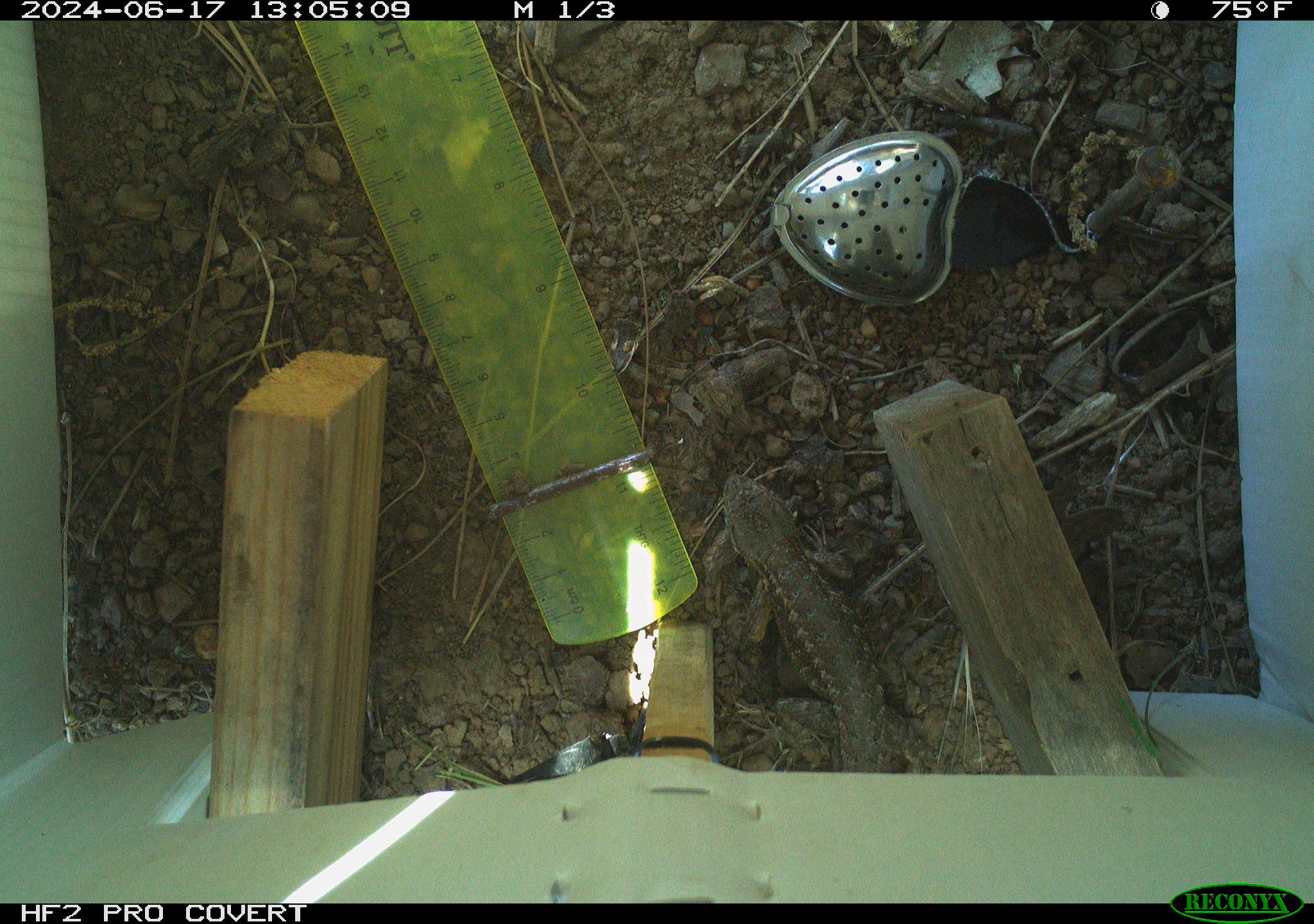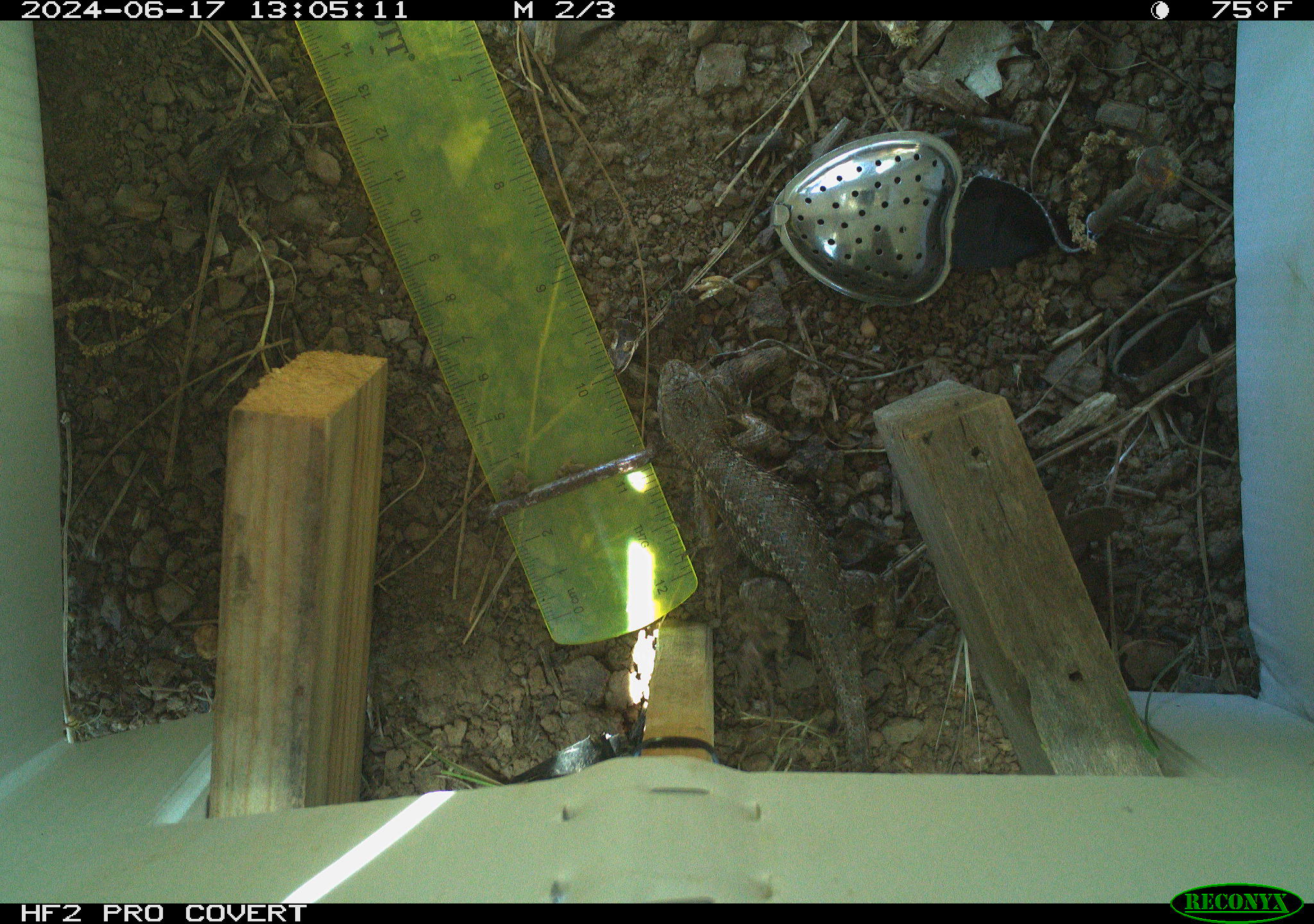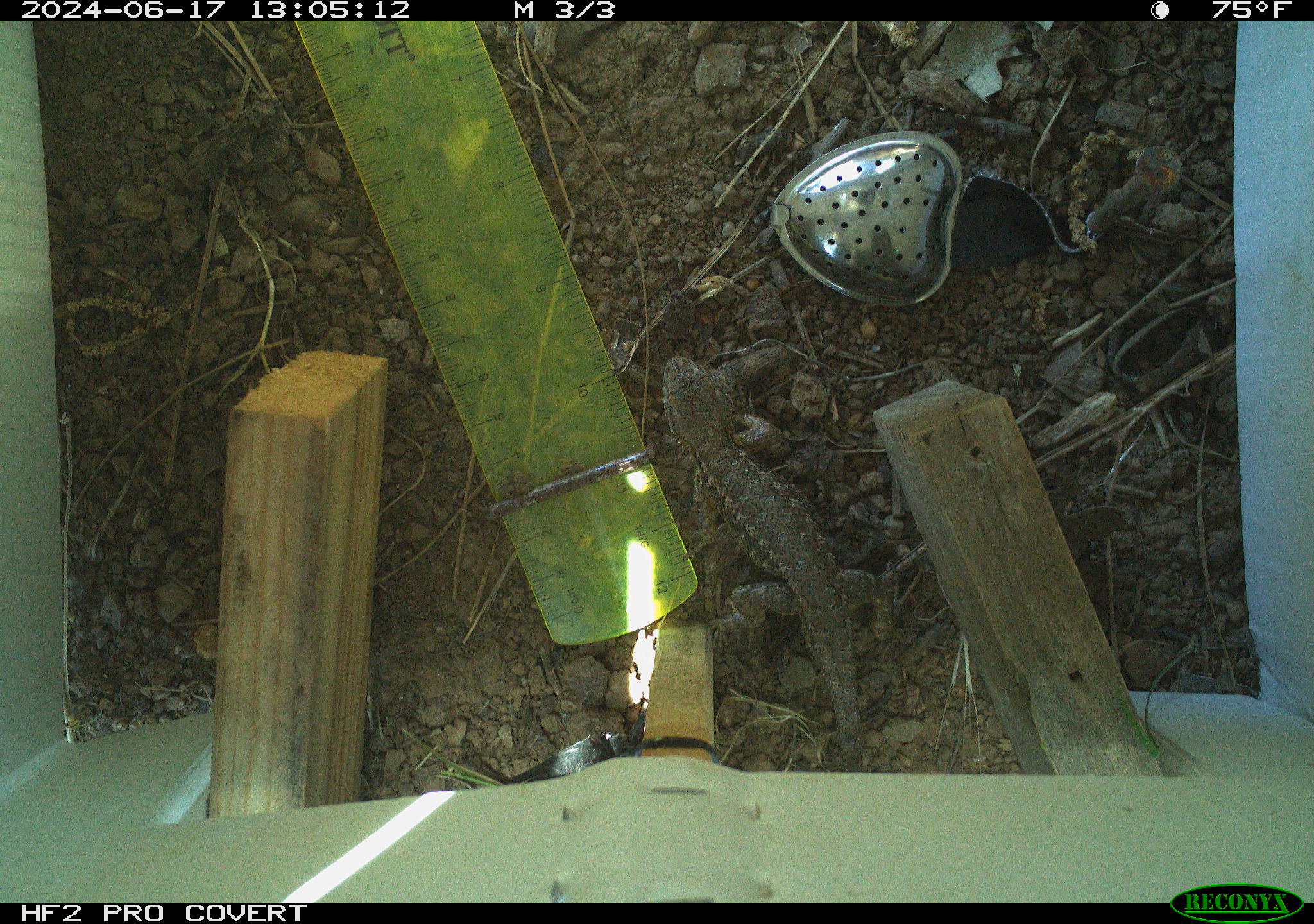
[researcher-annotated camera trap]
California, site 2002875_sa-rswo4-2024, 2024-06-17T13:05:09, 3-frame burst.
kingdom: Animalia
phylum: Chordata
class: Reptilia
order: Squamata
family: Phrynosomatidae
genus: Sceloporus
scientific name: Sceloporus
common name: spiny lizards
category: sceloporus species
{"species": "sceloporus species (spiny lizards) (Sceloporus)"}